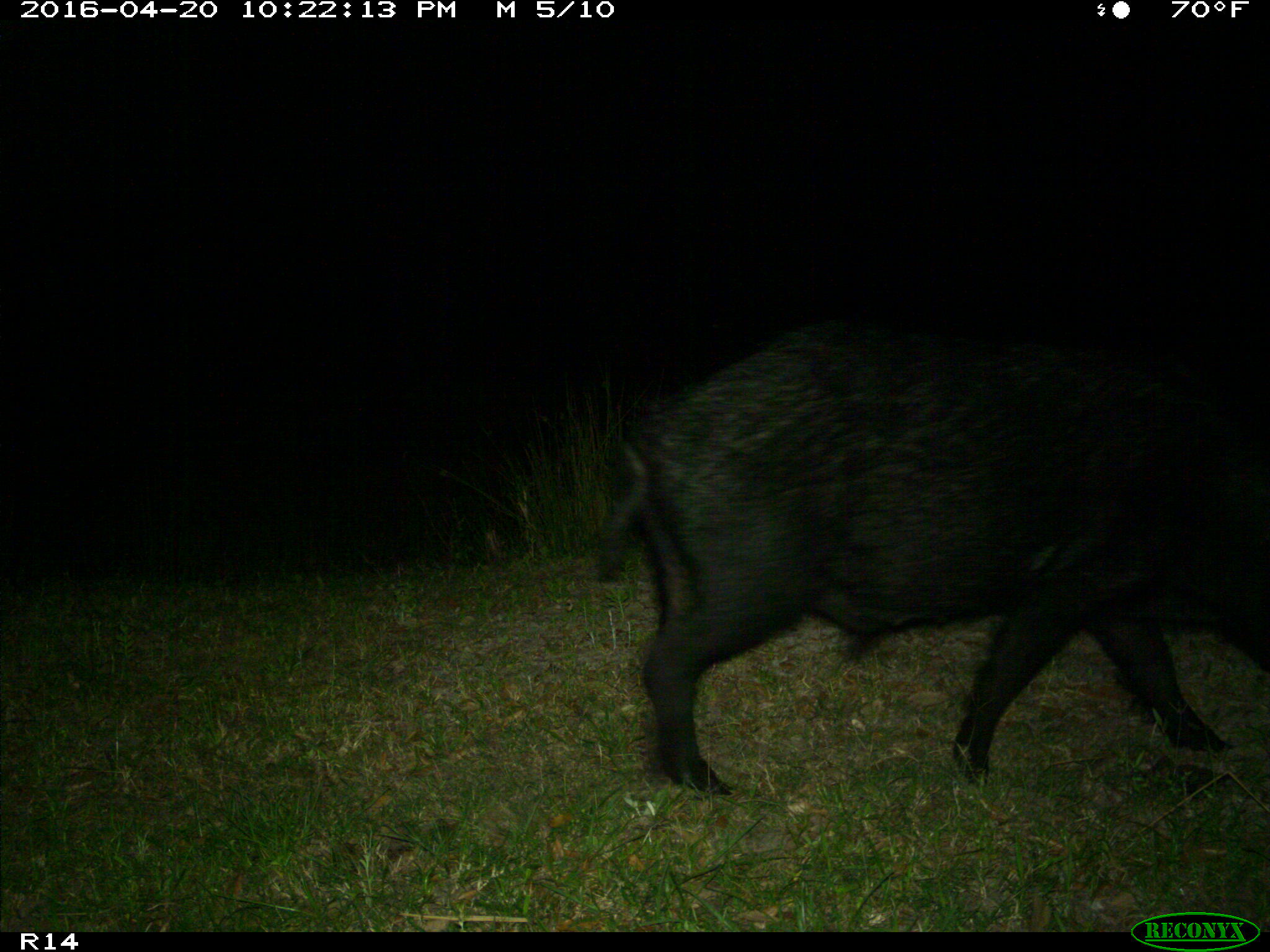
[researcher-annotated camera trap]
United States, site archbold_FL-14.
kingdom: Animalia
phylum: Chordata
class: Mammalia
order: Artiodactyla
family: Suidae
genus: Sus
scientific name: Sus scrofa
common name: wild boar